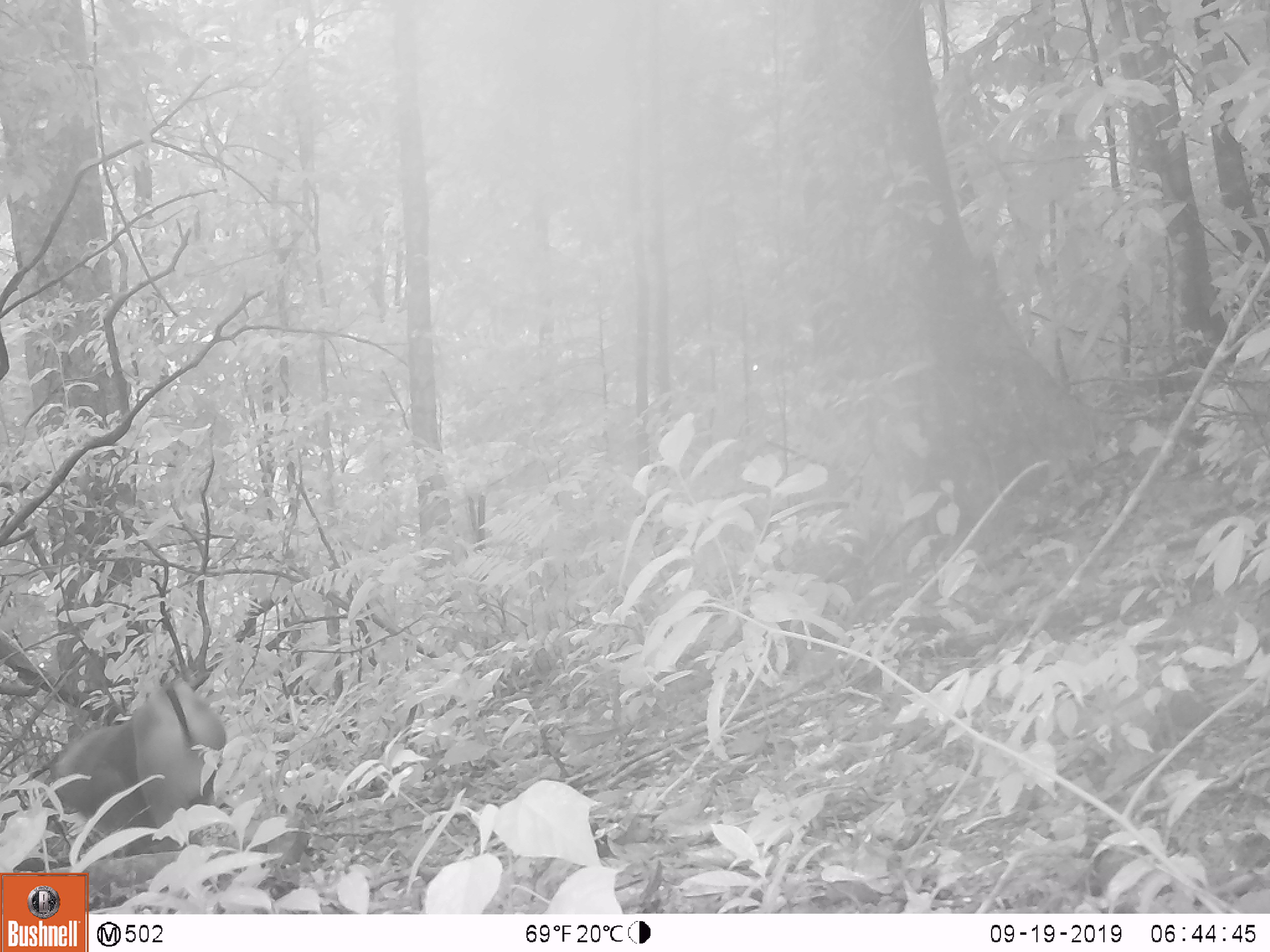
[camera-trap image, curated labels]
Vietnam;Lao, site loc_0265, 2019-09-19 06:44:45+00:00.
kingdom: Animalia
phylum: Chordata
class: Mammalia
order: Primates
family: Cercopithecidae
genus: Macaca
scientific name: Macaca nemestrina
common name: pig-tailed macaque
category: pig tailed macaque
Pig tailed macaque (pig-tailed macaque) (Macaca nemestrina). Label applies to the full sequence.